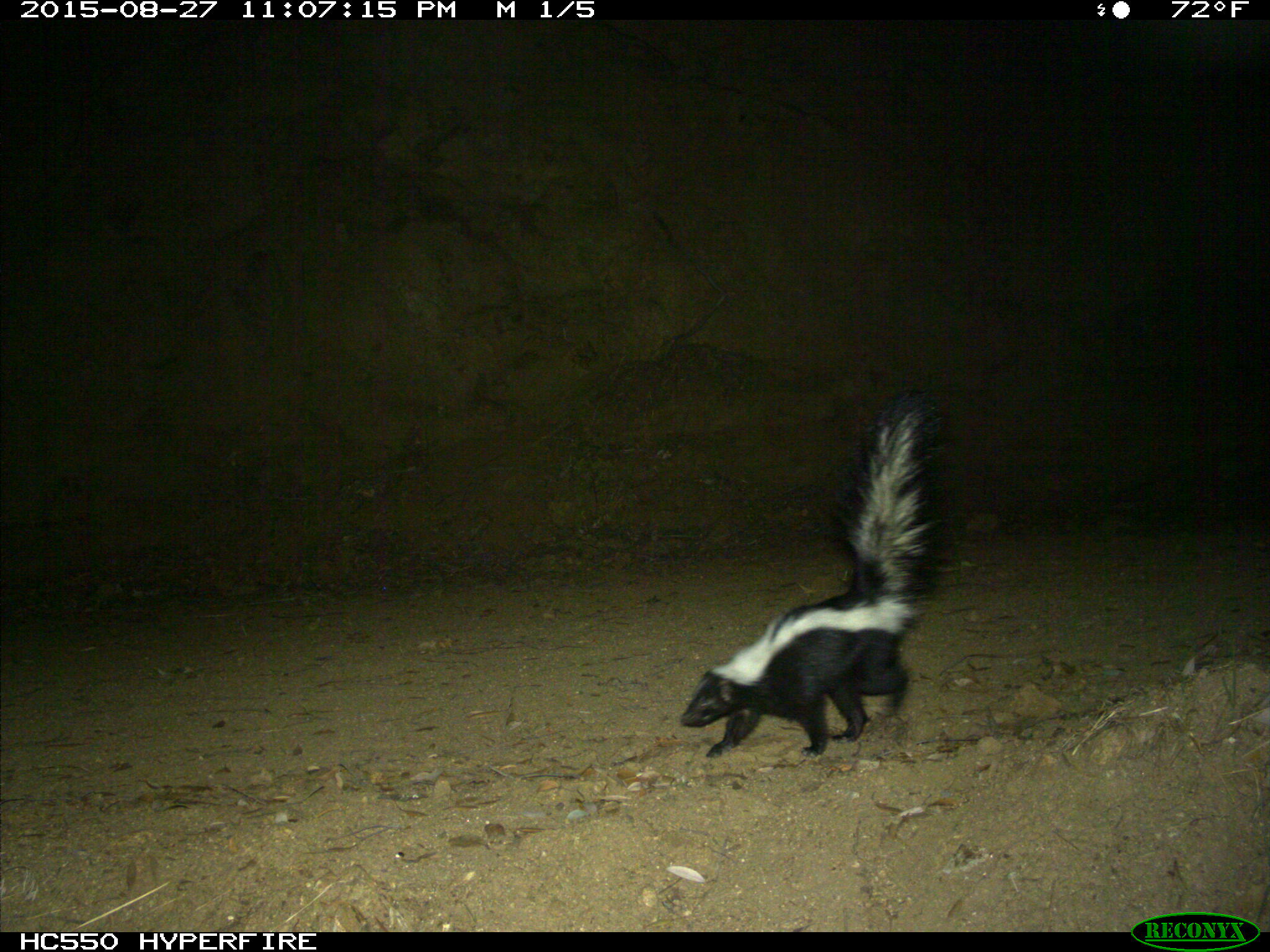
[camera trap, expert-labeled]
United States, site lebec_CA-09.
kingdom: Animalia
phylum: Chordata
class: Mammalia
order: Carnivora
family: Mephitidae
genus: Mephitis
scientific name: Mephitis mephitis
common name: striped skunk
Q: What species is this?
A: Mephitis mephitis (striped skunk).